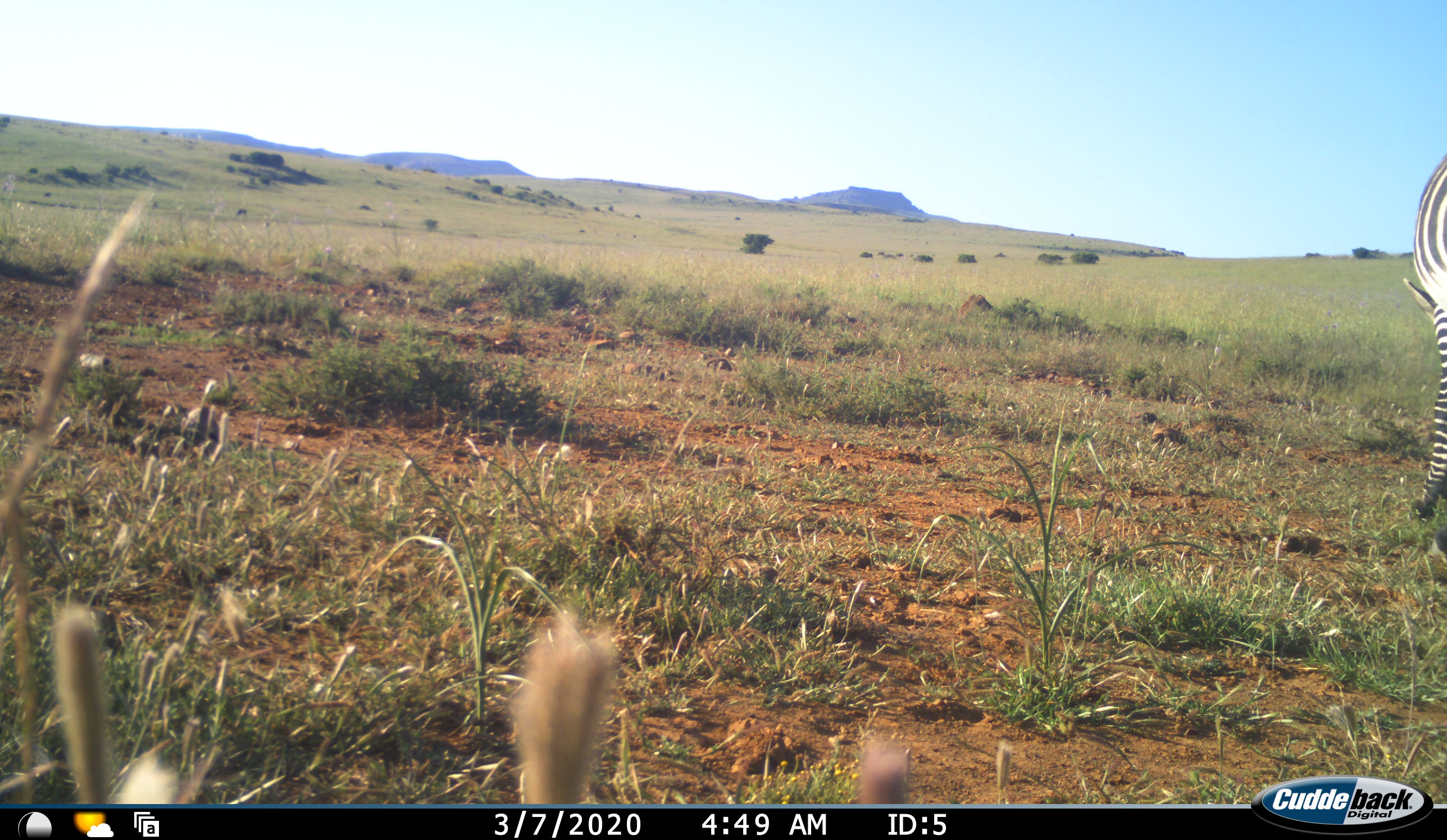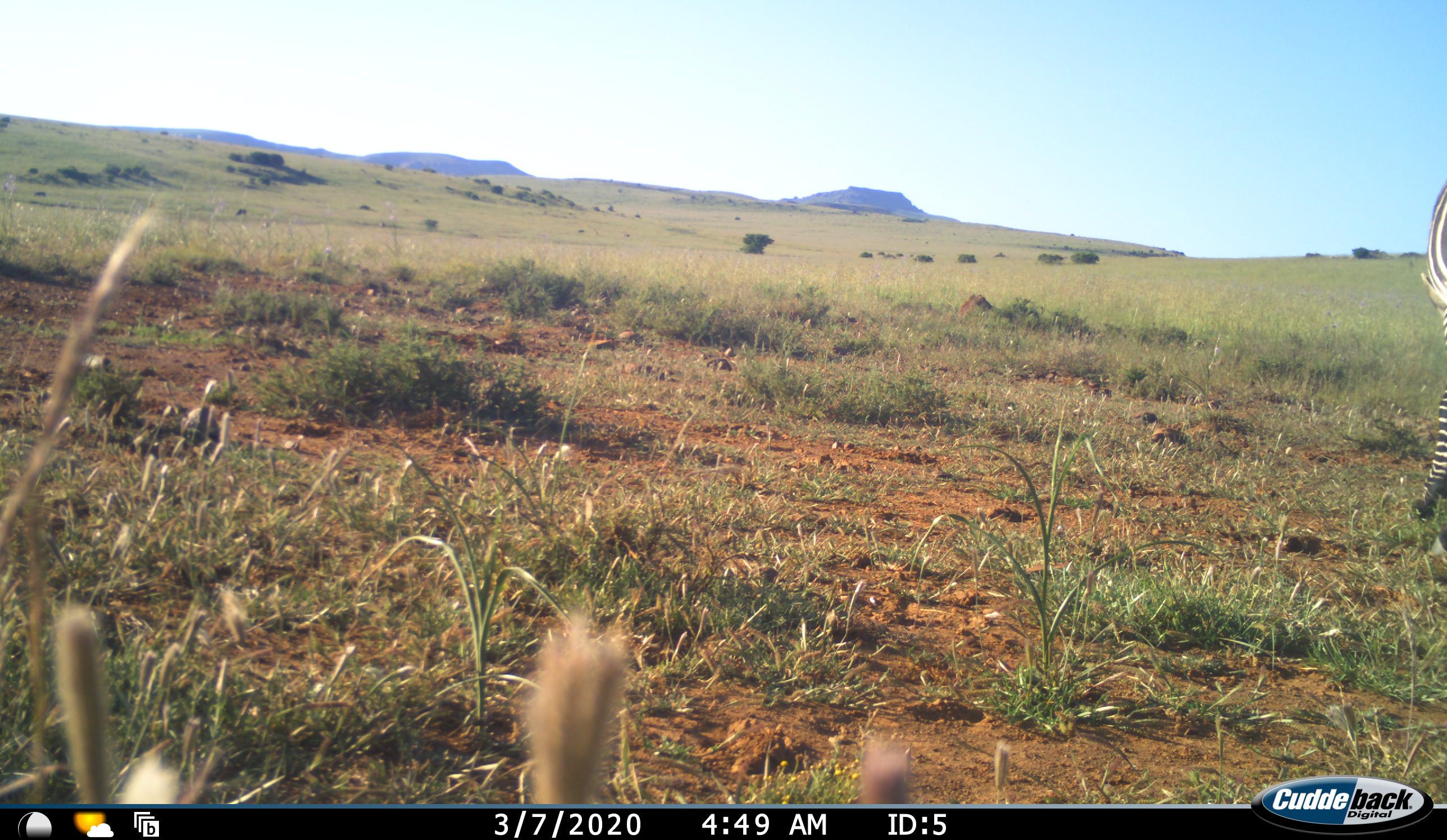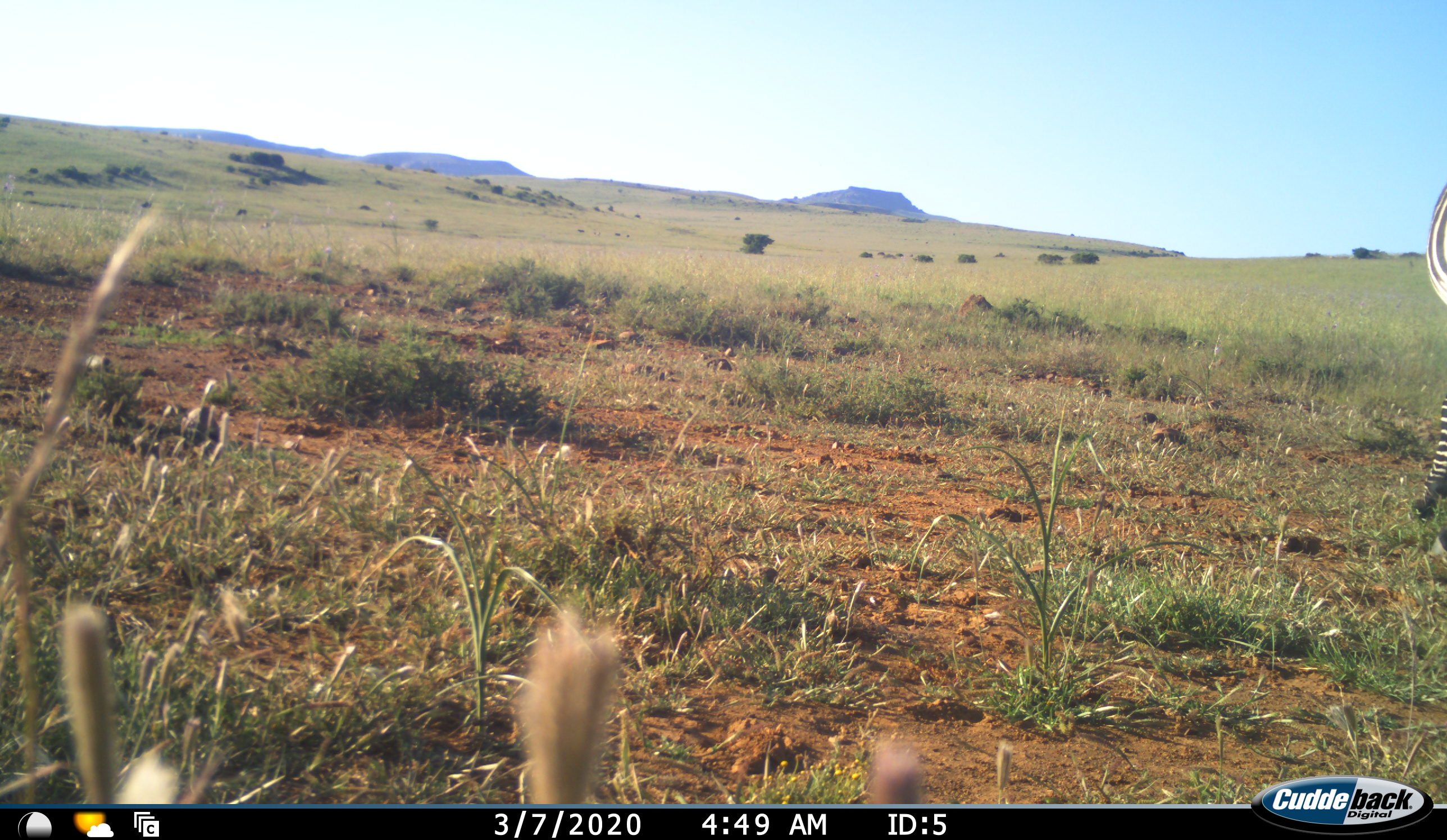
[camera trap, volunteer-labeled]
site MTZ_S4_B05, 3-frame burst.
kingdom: Animalia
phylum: Chordata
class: Mammalia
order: Perissodactyla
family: Equidae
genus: Equus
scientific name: Equus zebra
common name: mountain zebra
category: zebramountain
Zebramountain (mountain zebra) (Equus zebra), count 1. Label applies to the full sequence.